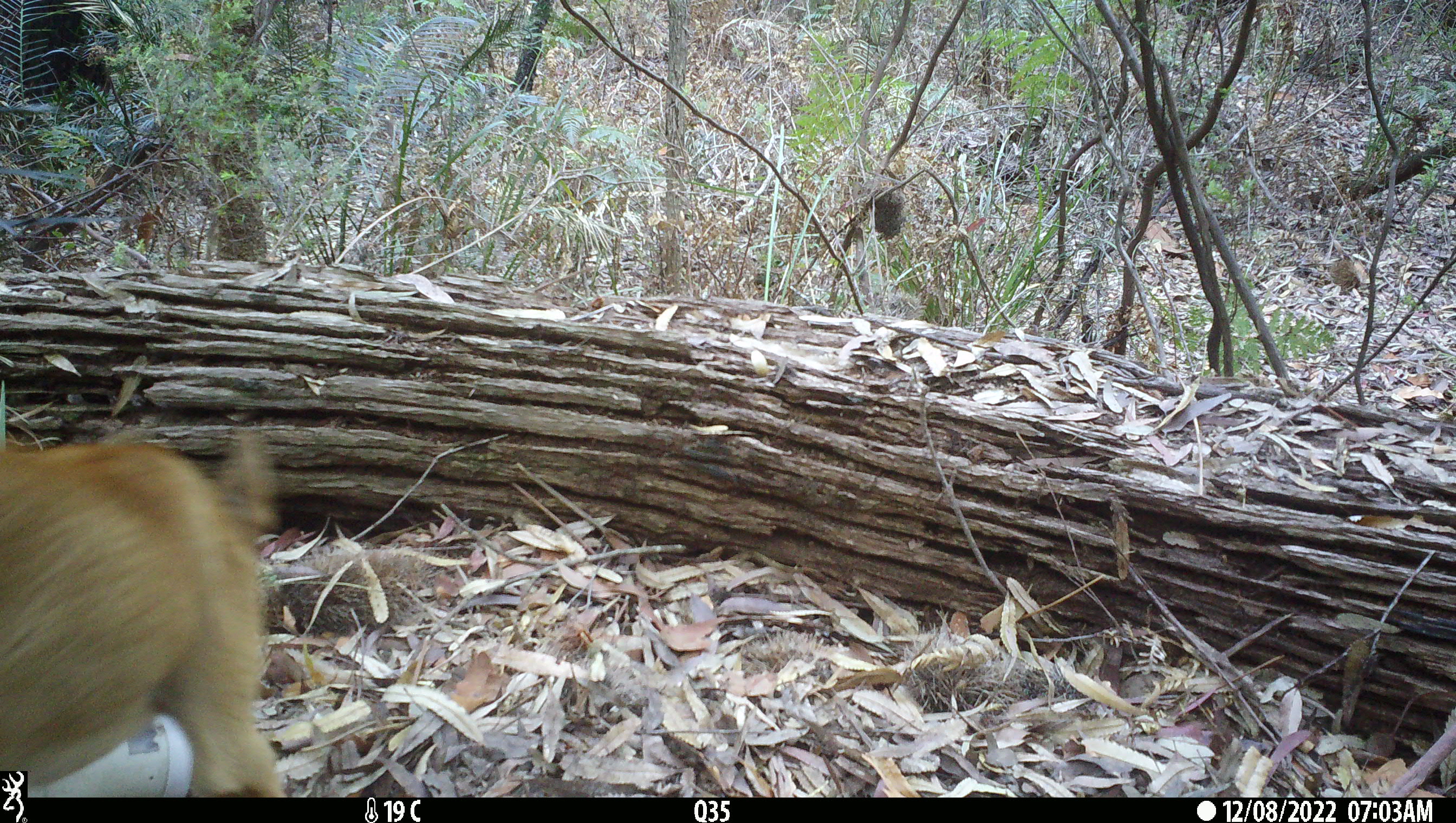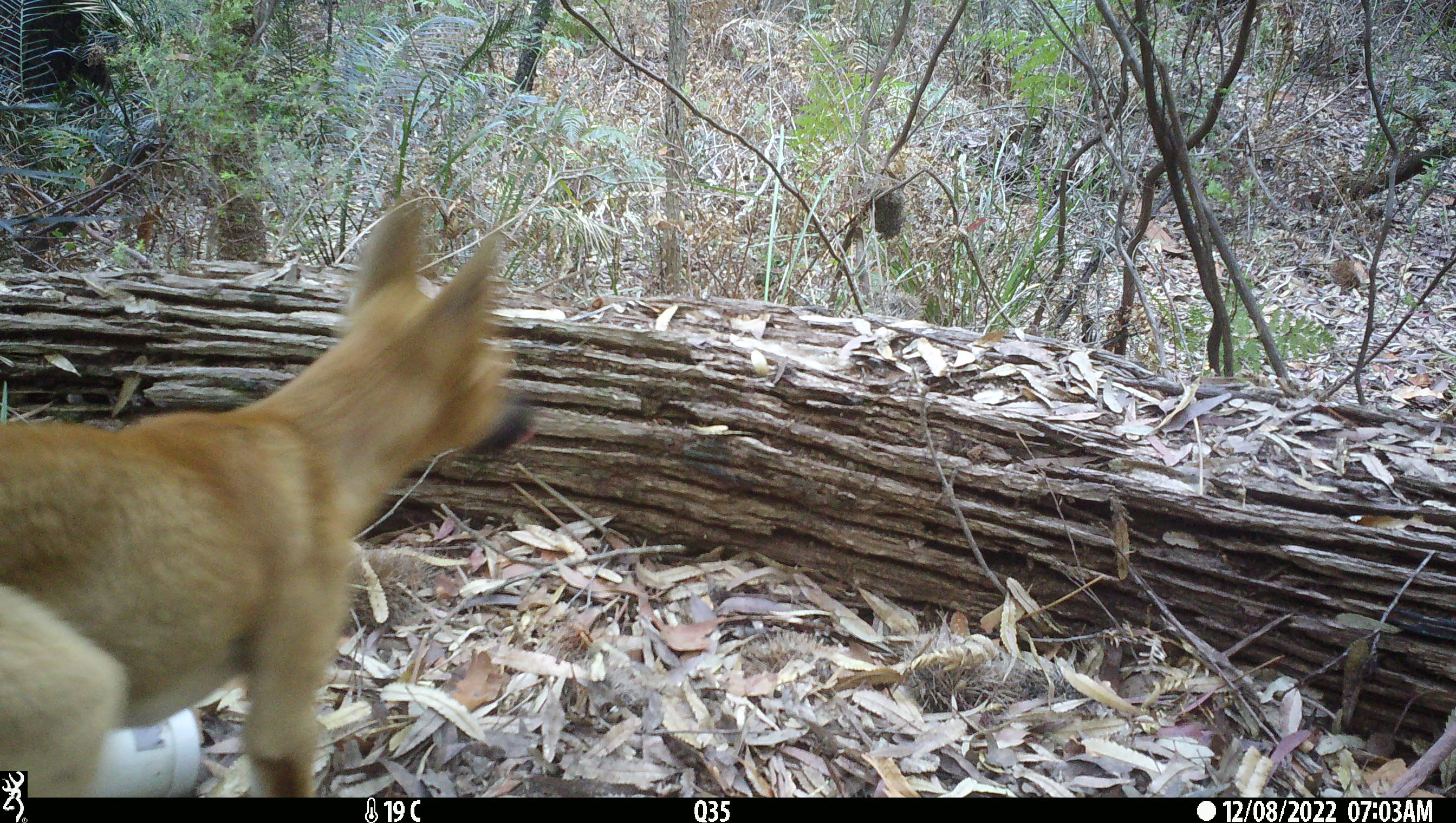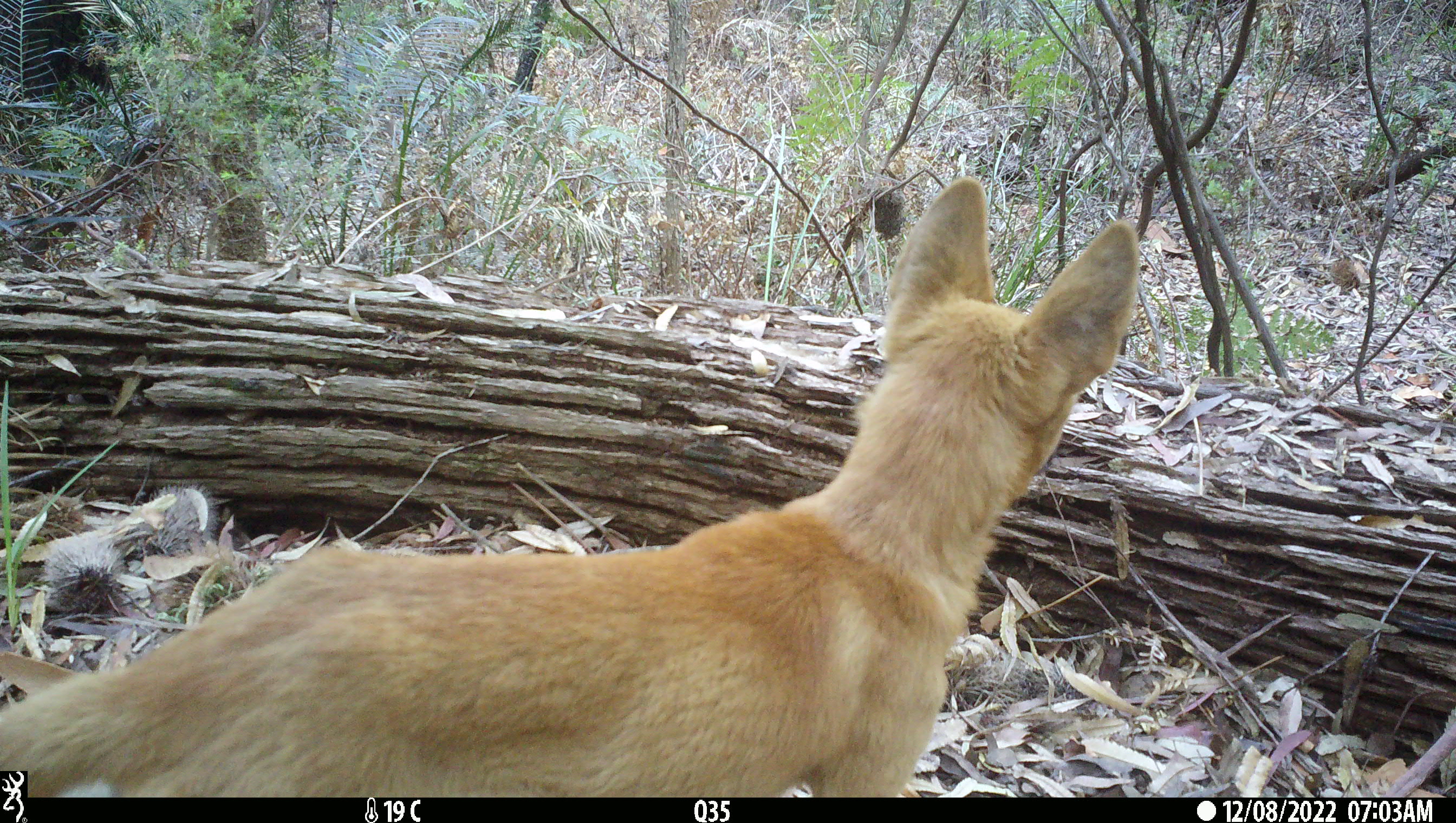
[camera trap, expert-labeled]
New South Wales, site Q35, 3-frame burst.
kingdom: Animalia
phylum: Chordata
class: Mammalia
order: Carnivora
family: Canidae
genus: Canis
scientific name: Canis familiaris dingo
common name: dingo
Dingo (Canis familiaris dingo).